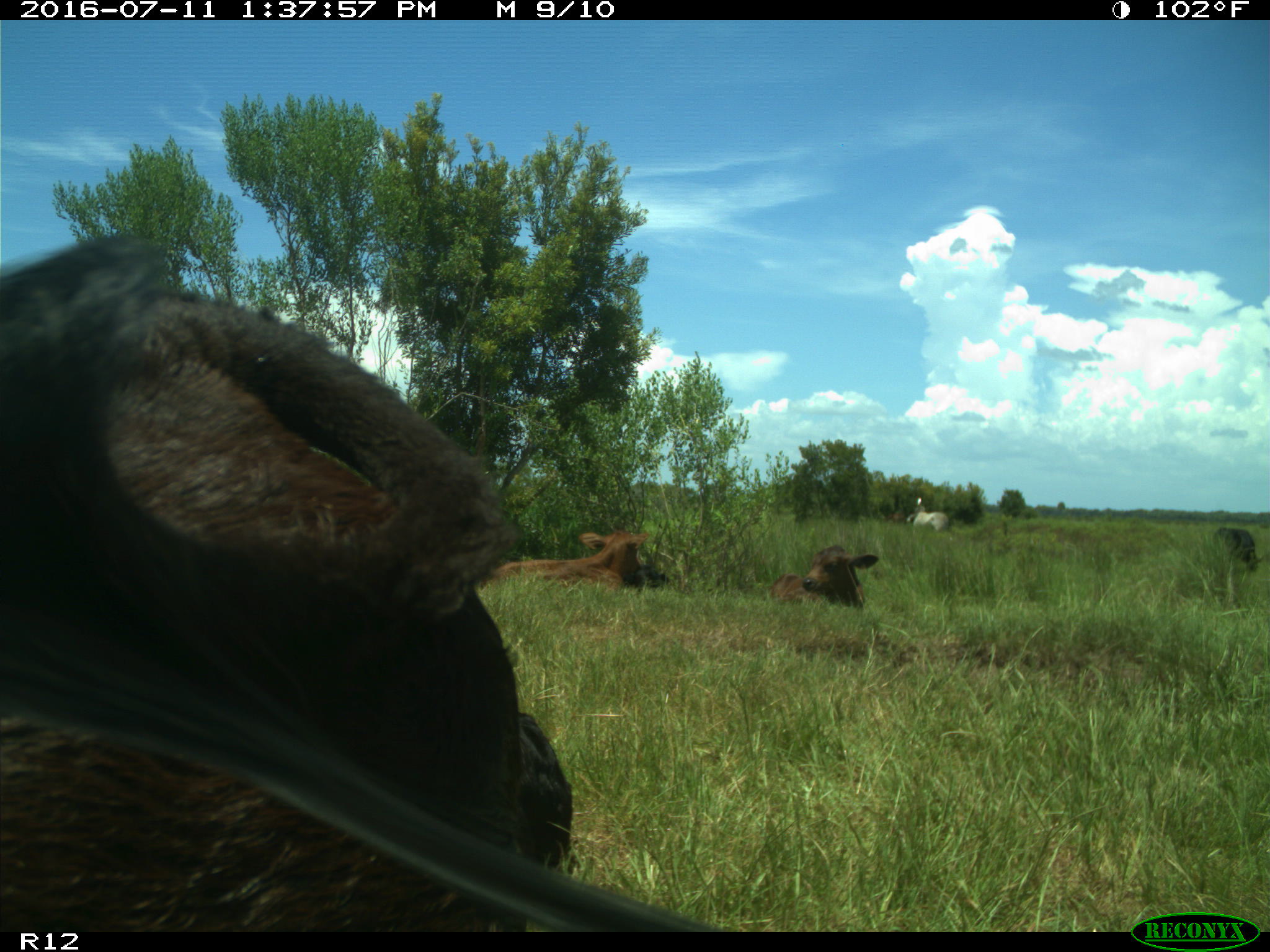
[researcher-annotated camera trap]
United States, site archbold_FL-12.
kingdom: Animalia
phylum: Chordata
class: Mammalia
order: Artiodactyla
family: Bovidae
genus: Bos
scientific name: Bos taurus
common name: domestic cow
Bos taurus (domestic cow).